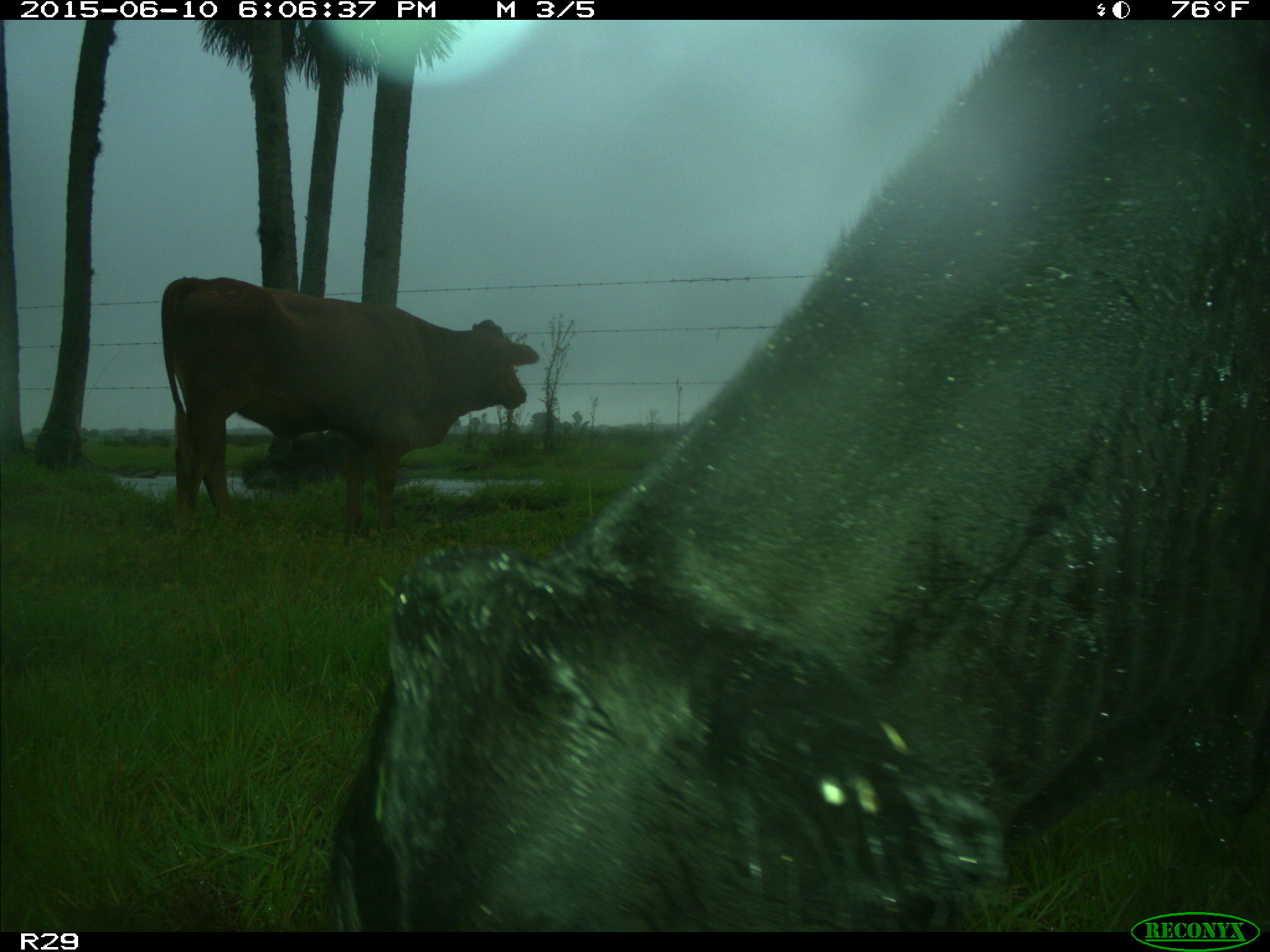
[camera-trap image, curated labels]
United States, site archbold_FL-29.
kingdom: Animalia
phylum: Chordata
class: Mammalia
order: Artiodactyla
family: Bovidae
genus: Bos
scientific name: Bos taurus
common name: domestic cow